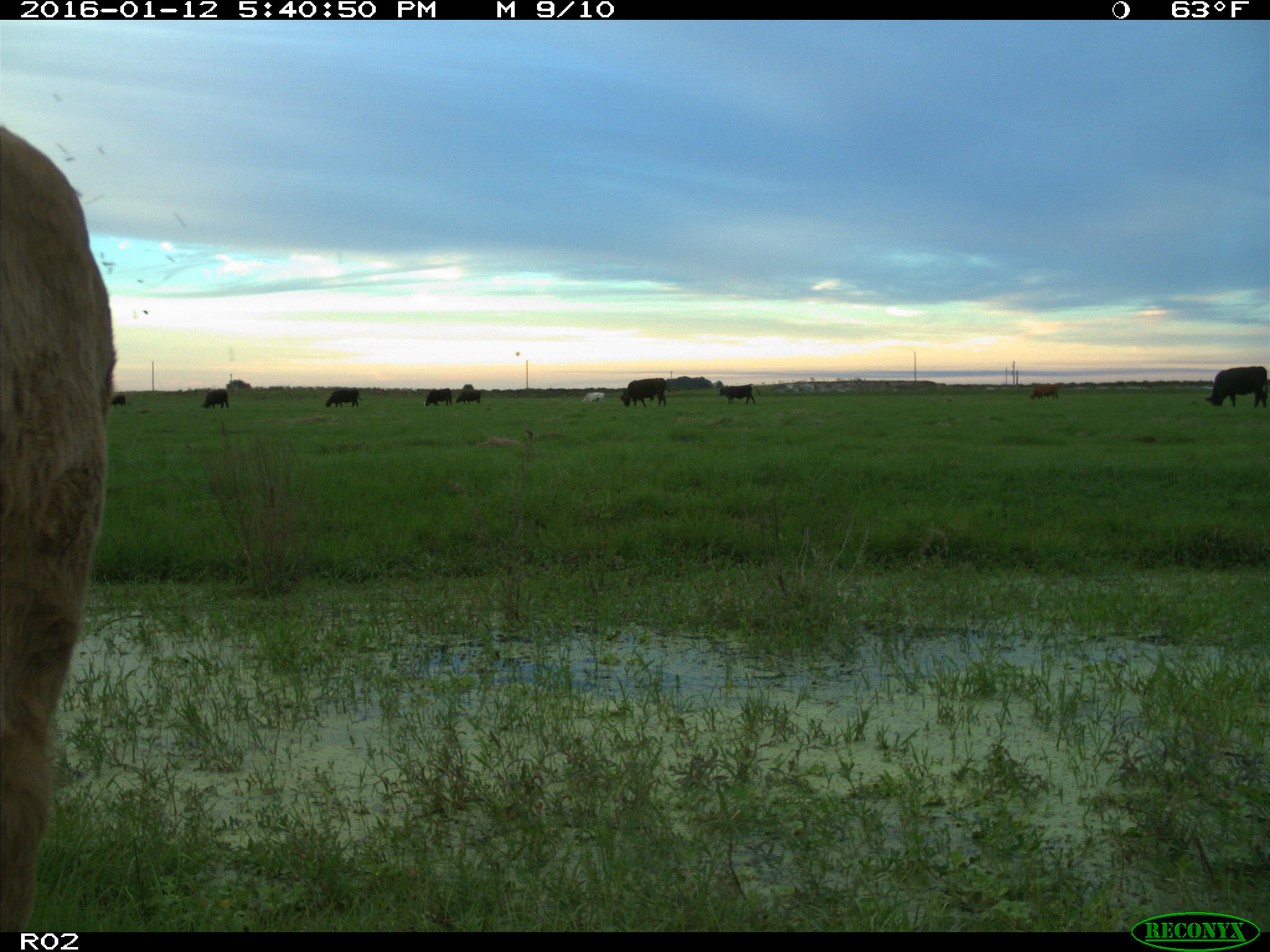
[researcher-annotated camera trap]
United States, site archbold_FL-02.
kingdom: Animalia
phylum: Chordata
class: Mammalia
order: Artiodactyla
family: Bovidae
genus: Bos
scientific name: Bos taurus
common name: domestic cow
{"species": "Bos taurus (domestic cow)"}